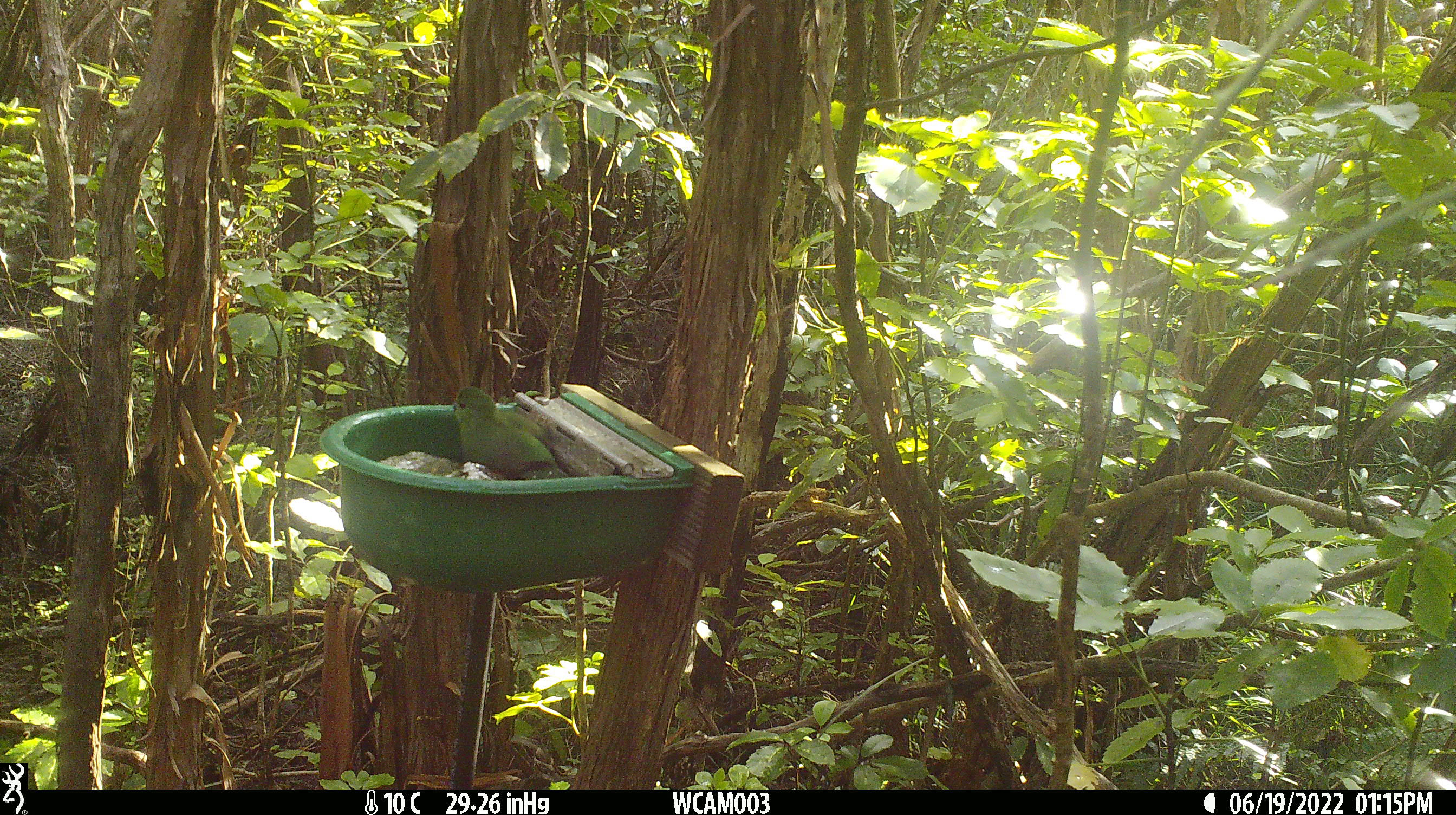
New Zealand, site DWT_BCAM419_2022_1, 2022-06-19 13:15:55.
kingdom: Animalia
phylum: Chordata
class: Aves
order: Psittaciformes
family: Psittaculidae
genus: Cyanoramphus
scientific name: Cyanoramphus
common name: parakeet